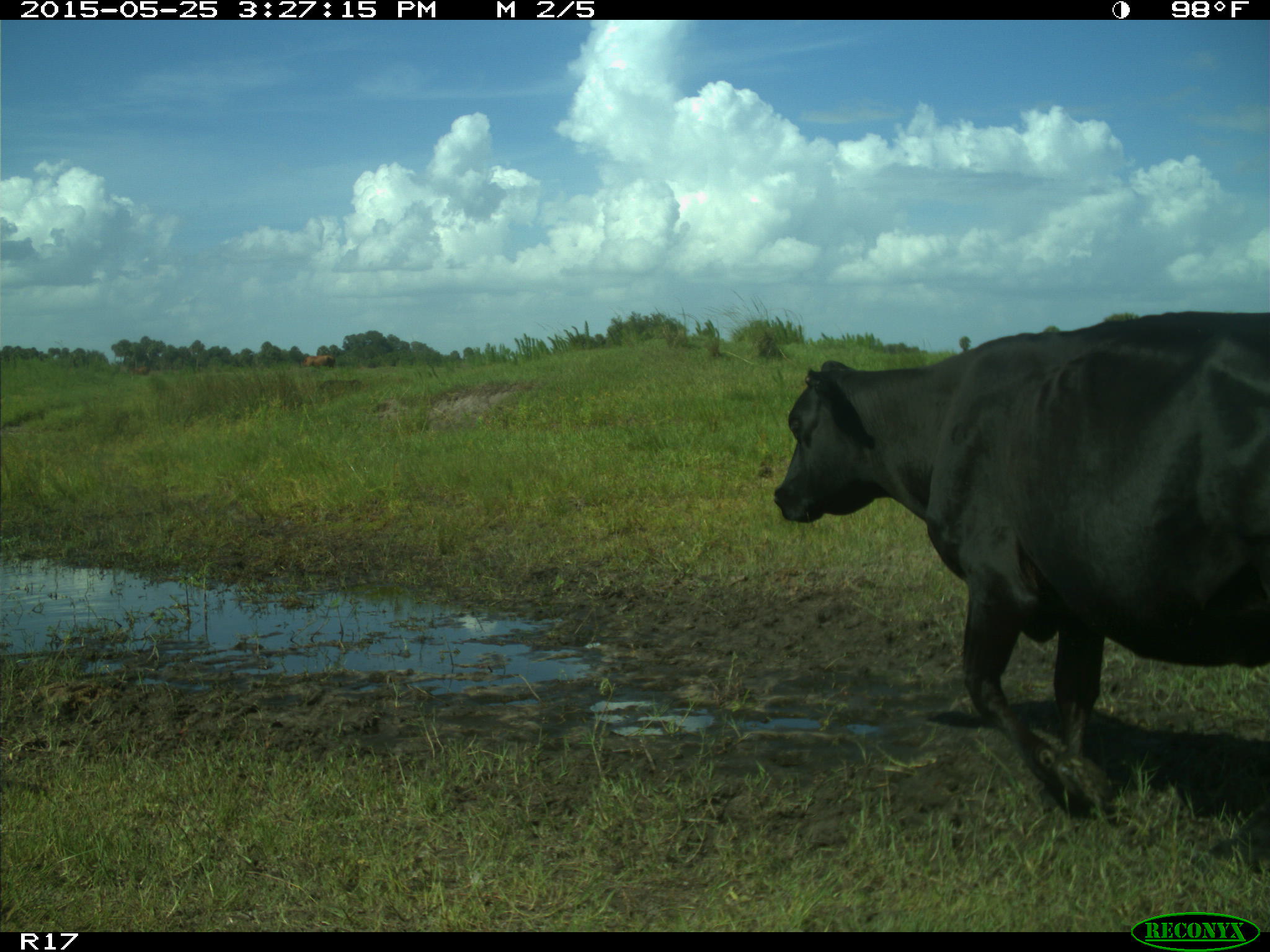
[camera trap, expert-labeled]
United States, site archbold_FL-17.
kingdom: Animalia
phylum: Chordata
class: Mammalia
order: Artiodactyla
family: Bovidae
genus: Bos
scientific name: Bos taurus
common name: domestic cow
Bos taurus (domestic cow).